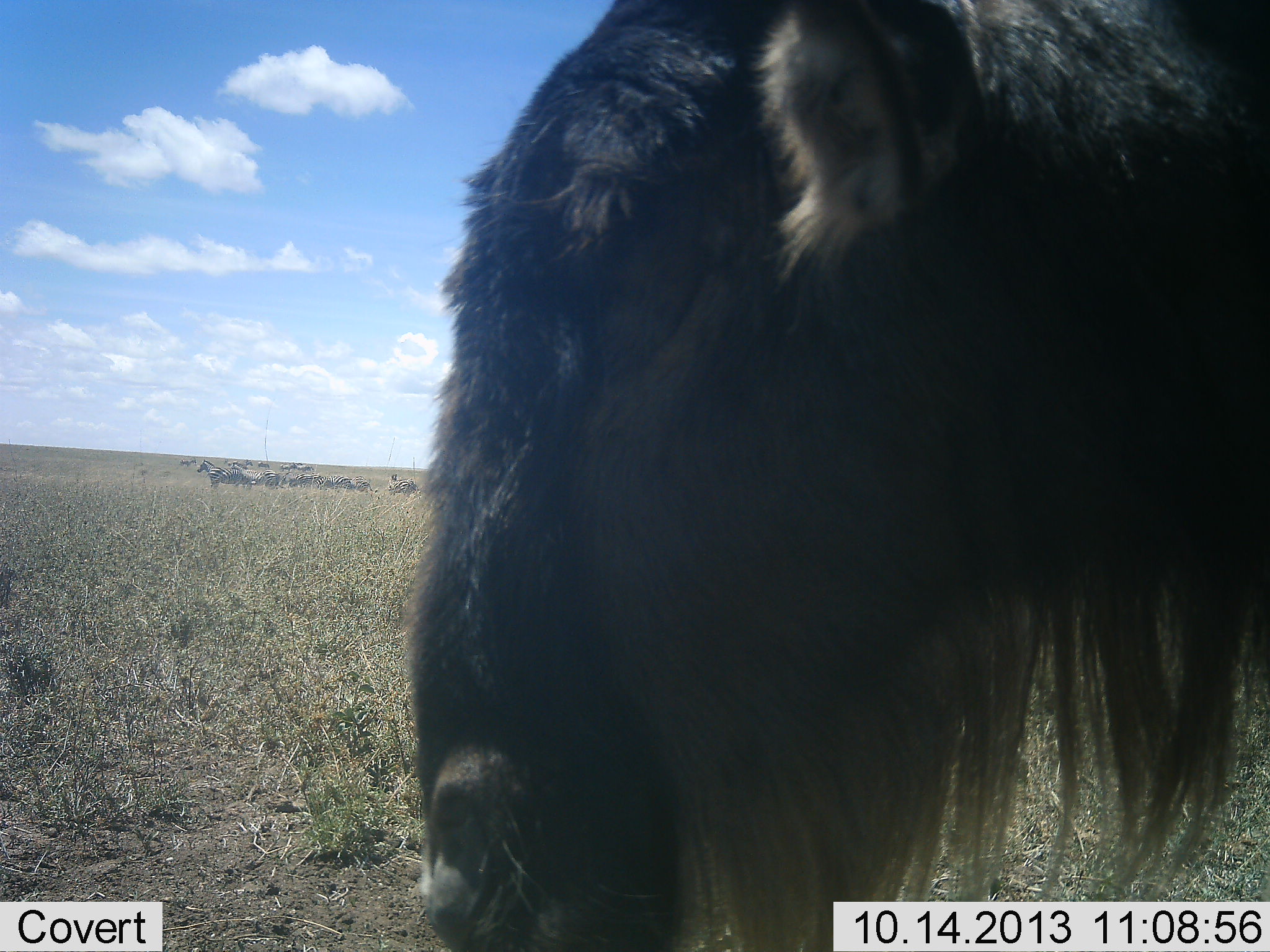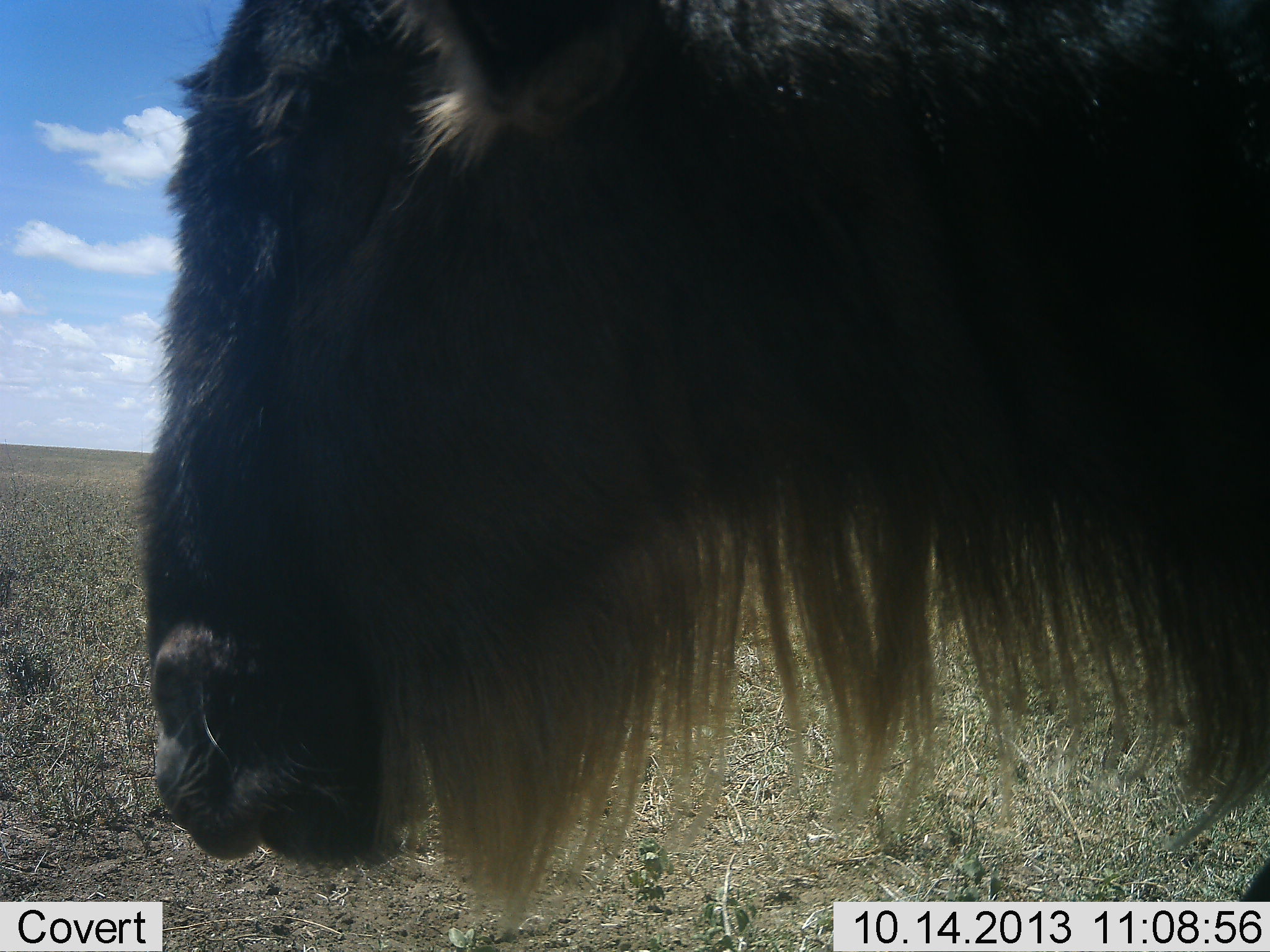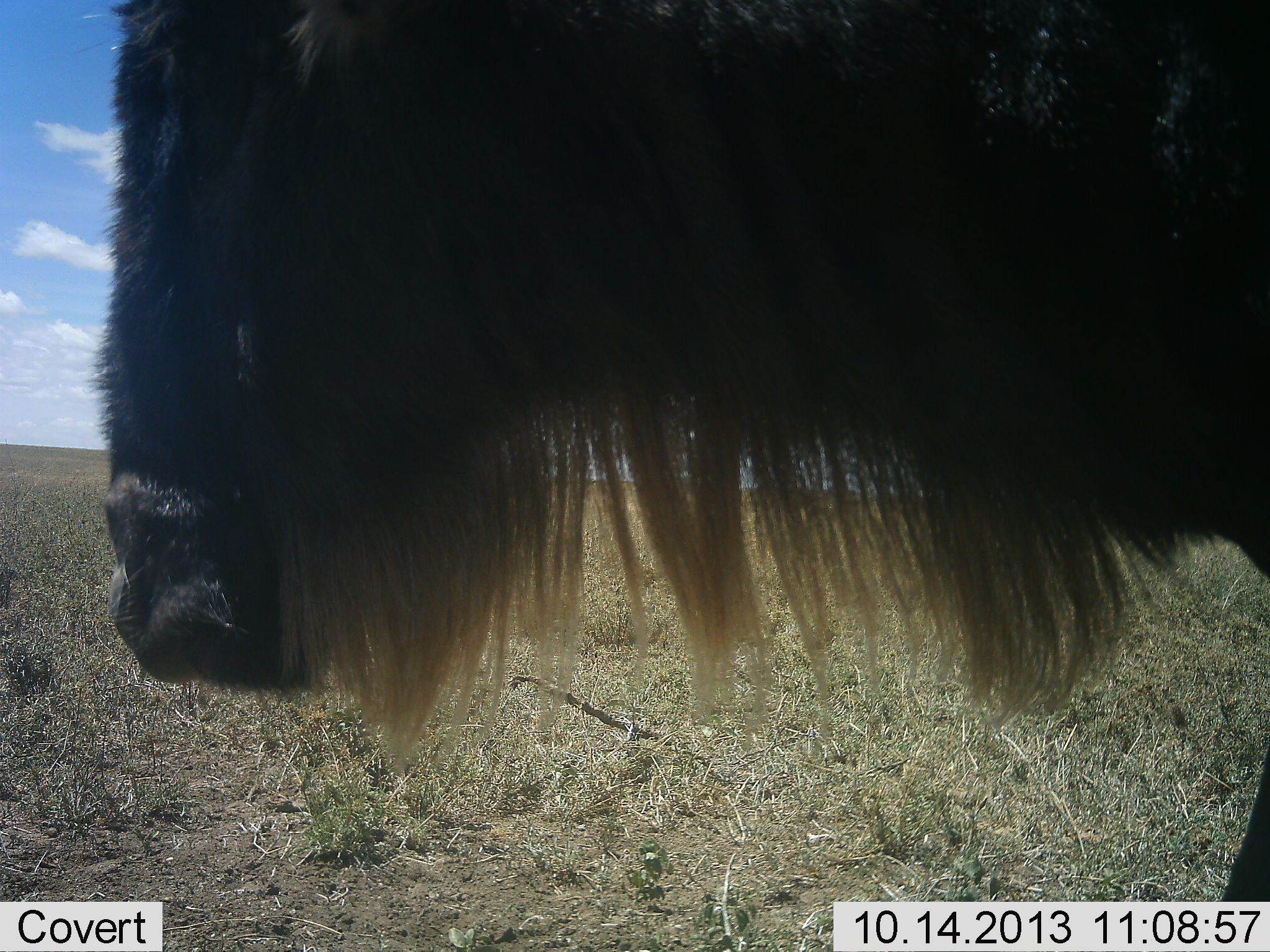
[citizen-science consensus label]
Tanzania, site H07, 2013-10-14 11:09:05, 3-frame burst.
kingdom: Animalia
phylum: Chordata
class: Mammalia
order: Artiodactyla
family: Bovidae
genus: Connochaetes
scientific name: Connochaetes taurinus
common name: blue wildebeest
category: wildebeest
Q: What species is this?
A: Wildebeest (blue wildebeest) (Connochaetes taurinus).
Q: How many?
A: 1.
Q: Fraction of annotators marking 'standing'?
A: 40%.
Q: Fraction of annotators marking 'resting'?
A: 0%.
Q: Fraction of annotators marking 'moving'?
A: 60%.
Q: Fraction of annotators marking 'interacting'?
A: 0%.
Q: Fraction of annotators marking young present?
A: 0%.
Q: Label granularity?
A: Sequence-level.